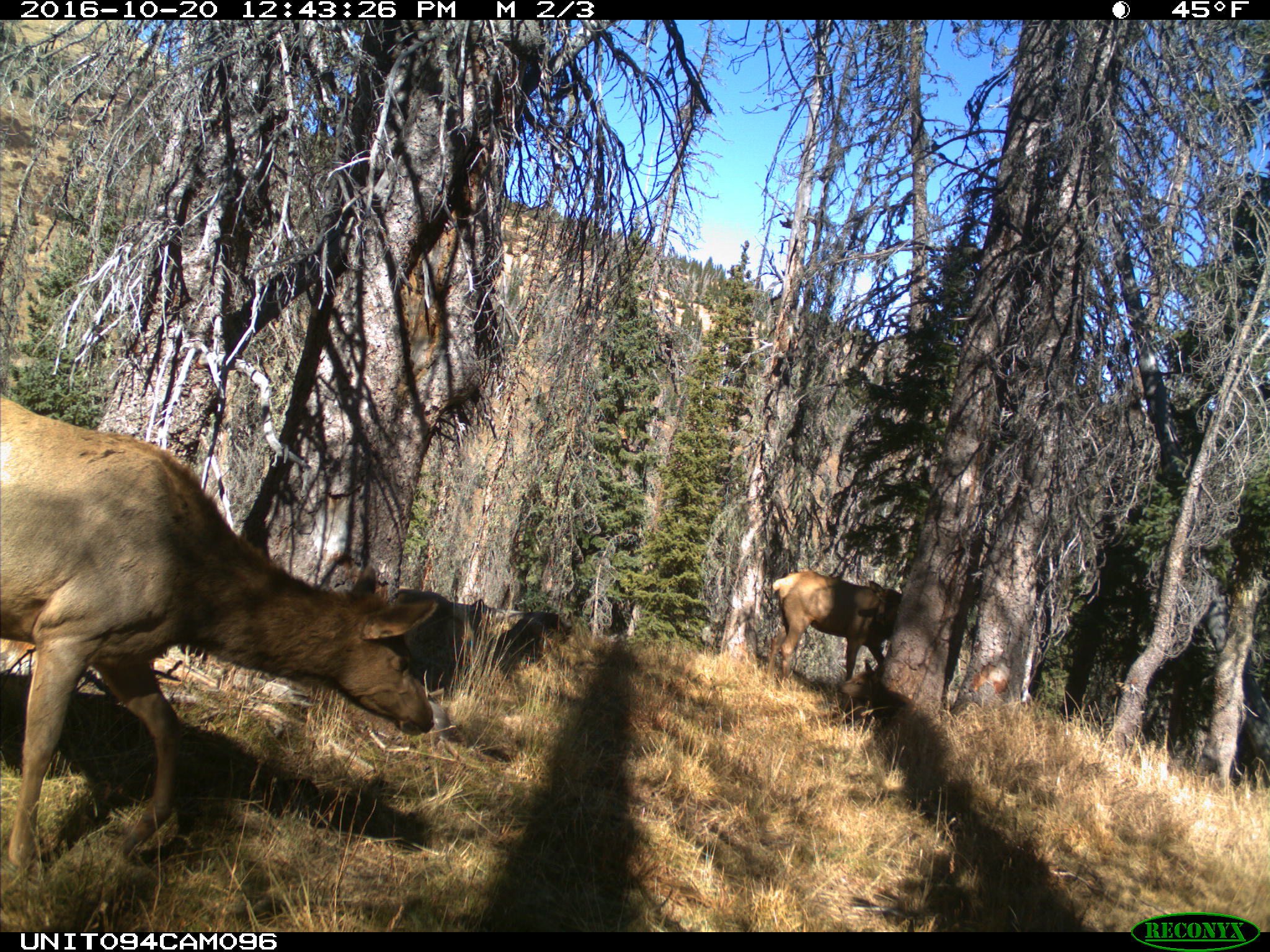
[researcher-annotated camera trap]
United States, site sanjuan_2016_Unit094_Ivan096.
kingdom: Animalia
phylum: Chordata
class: Mammalia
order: Artiodactyla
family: Cervidae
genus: Cervus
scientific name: Cervus elaphus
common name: red deer